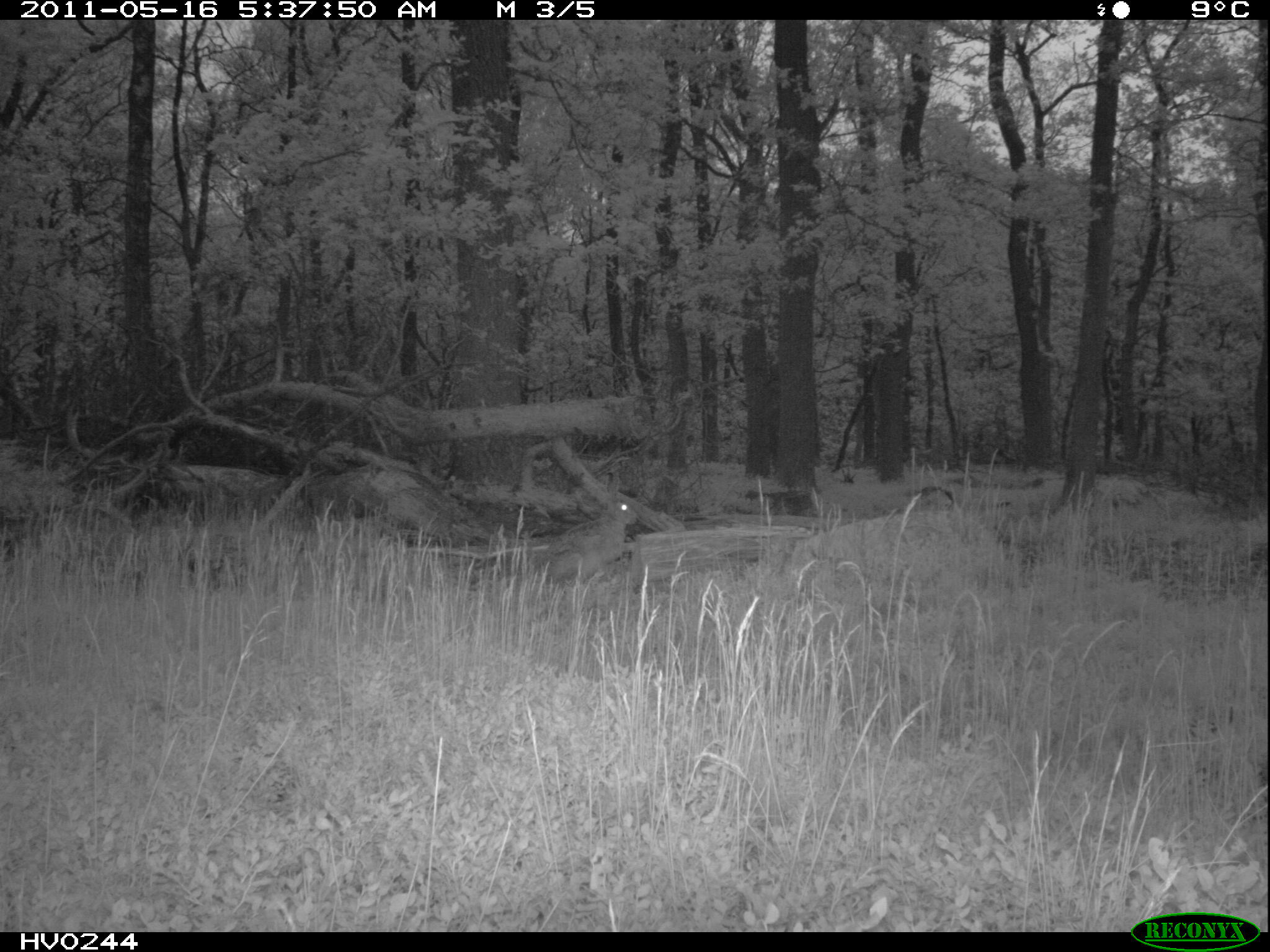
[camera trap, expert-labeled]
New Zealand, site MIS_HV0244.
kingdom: Animalia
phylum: Chordata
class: Mammalia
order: Lagomorpha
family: Leporidae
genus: Lepus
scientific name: Lepus europaeus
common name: brown hare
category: hare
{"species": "hare (brown hare) (Lepus europaeus)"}